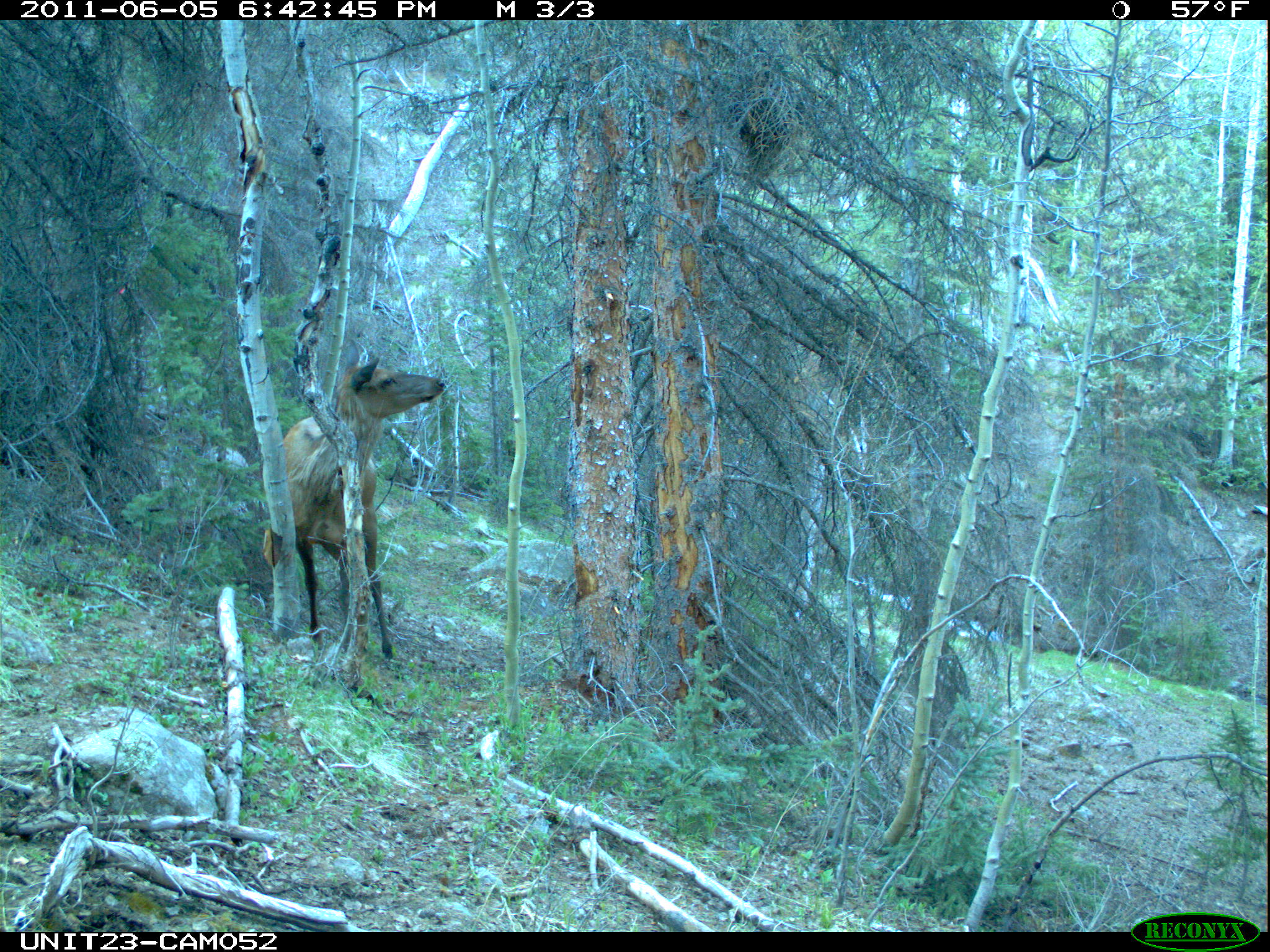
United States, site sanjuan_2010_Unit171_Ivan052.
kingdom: Animalia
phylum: Chordata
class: Mammalia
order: Artiodactyla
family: Cervidae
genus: Cervus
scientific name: Cervus elaphus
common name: red deer